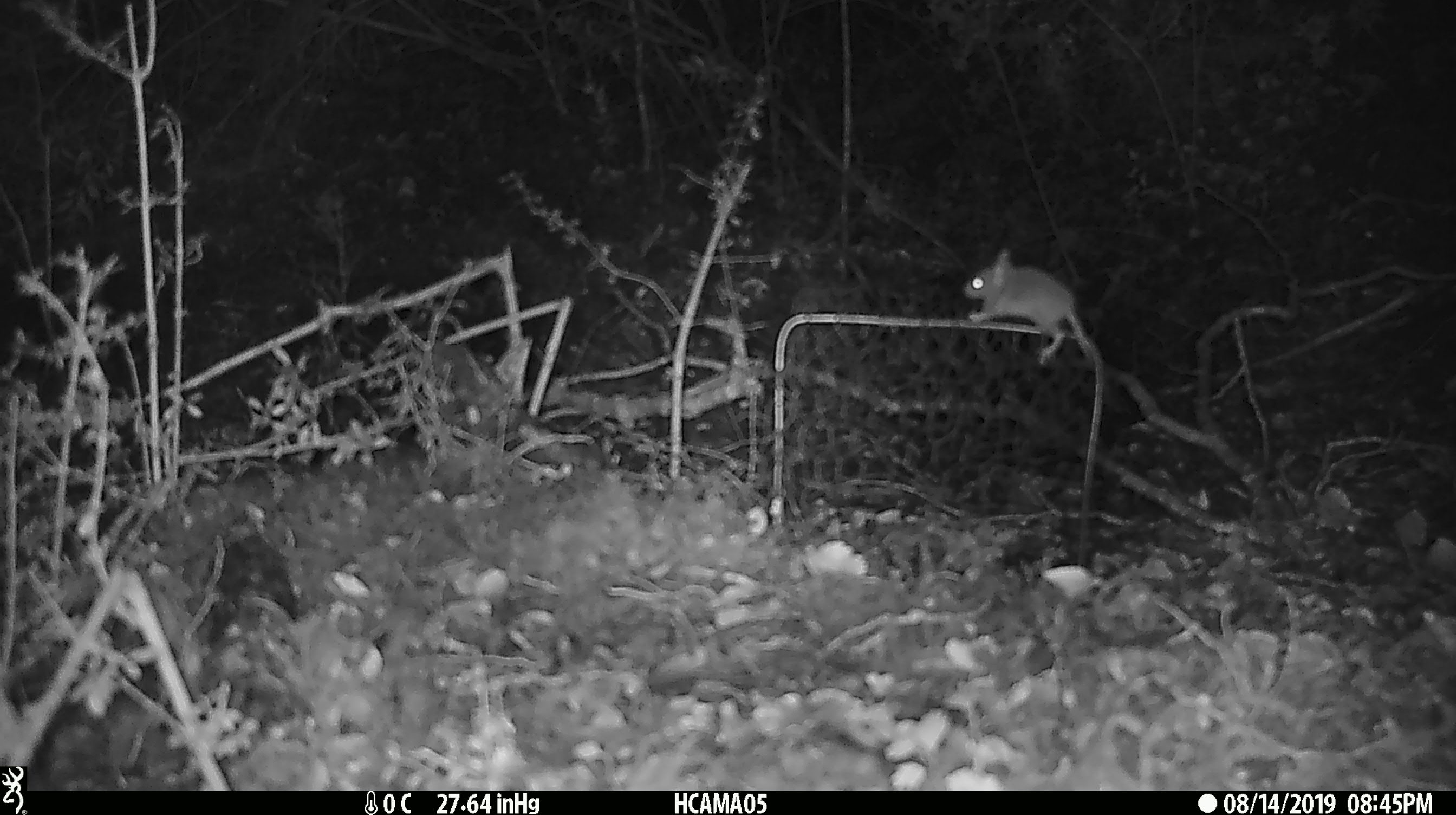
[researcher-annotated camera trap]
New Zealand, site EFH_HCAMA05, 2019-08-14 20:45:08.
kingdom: Animalia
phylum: Chordata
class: Mammalia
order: Rodentia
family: Muridae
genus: Mus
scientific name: Mus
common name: mouse